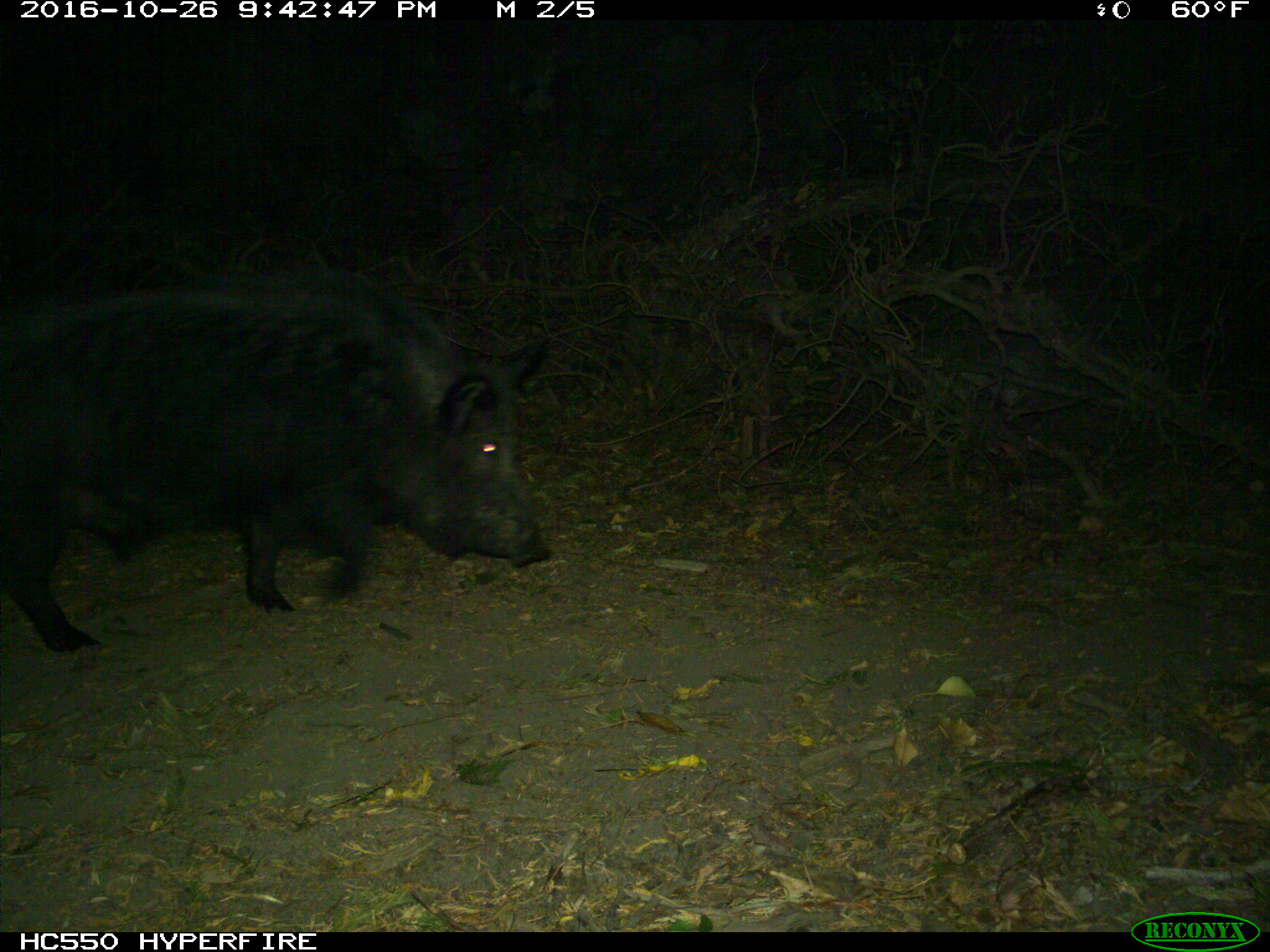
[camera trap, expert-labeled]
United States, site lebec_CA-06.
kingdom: Animalia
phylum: Chordata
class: Mammalia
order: Artiodactyla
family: Suidae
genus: Sus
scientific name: Sus scrofa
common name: wild boar